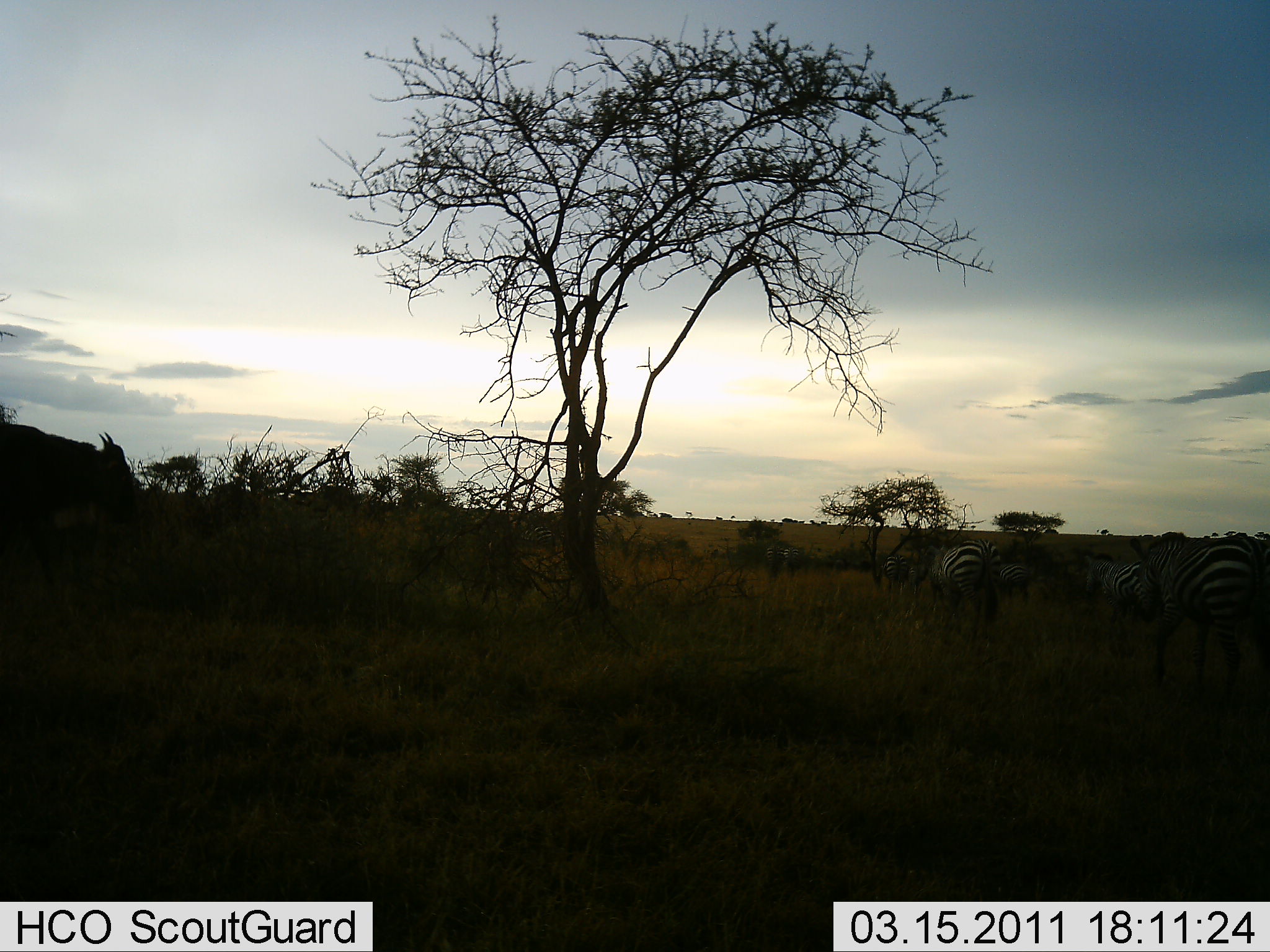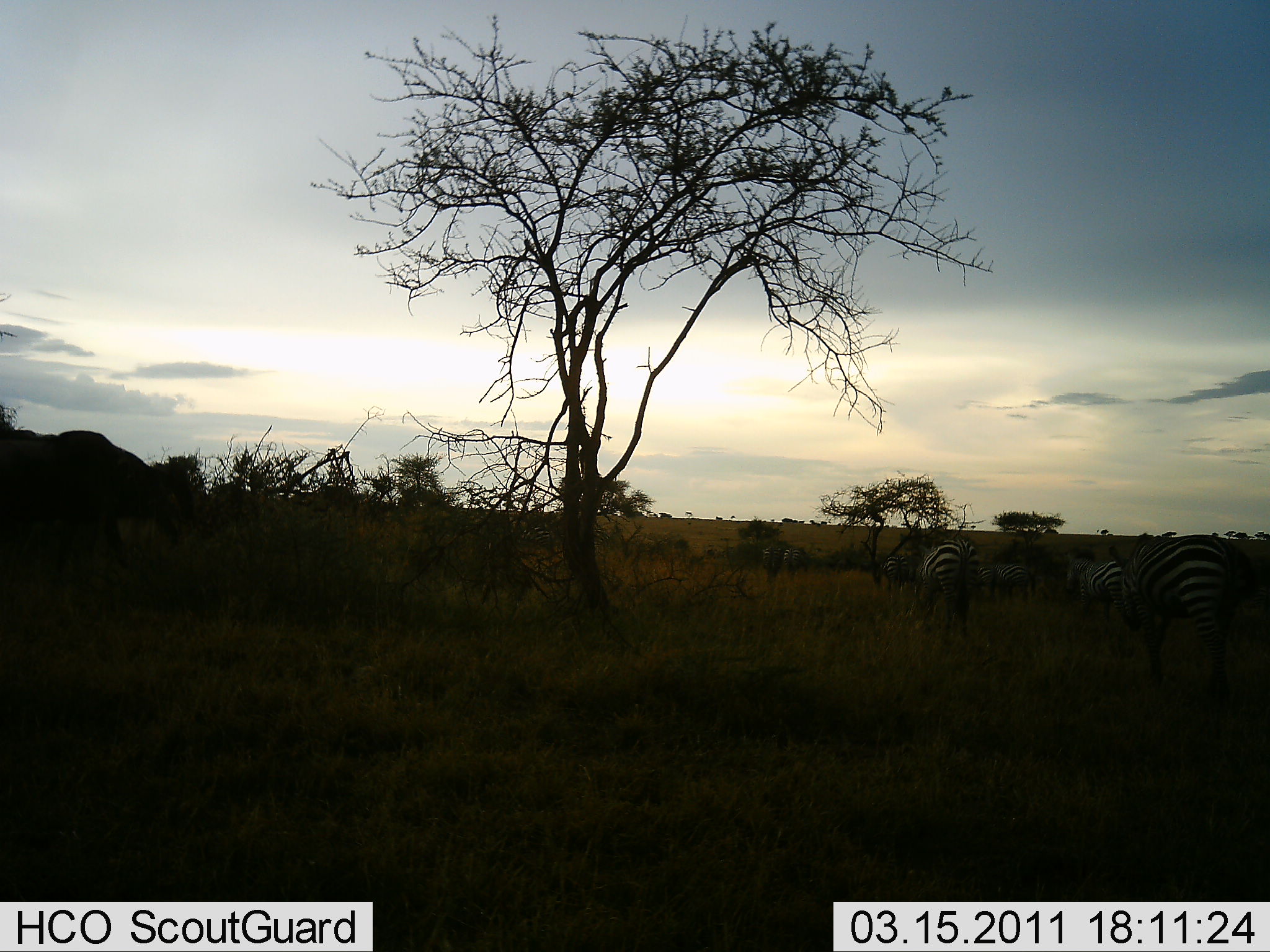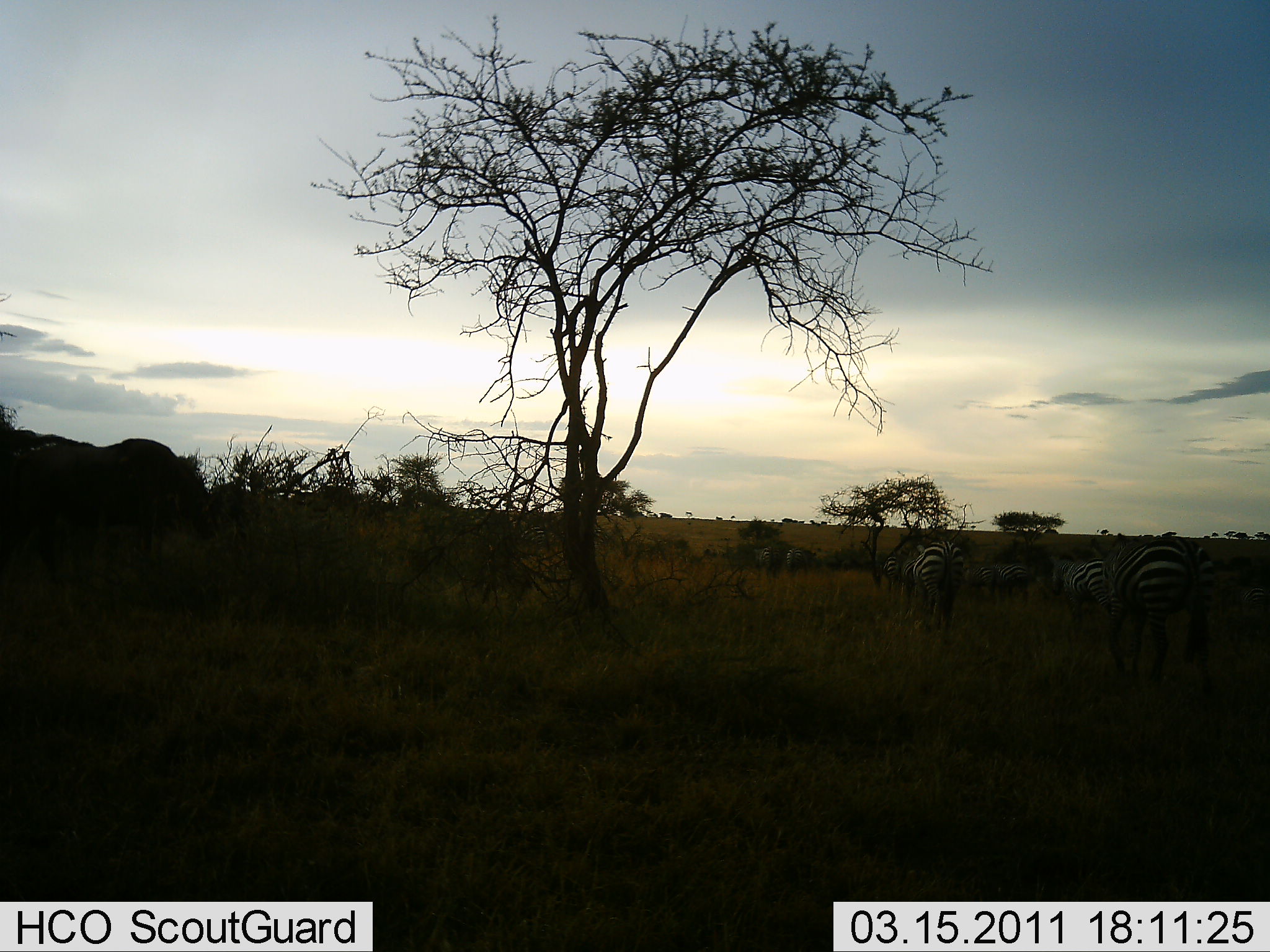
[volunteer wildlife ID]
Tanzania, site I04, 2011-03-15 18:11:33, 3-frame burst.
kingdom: Animalia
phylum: Chordata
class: Mammalia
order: Artiodactyla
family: Bovidae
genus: Connochaetes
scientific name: Connochaetes taurinus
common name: blue wildebeest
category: wildebeest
Wildebeest (blue wildebeest) (Connochaetes taurinus), count 1. Behavior (volunteer vote fractions): standing 17%, resting 0%, moving 67%, interacting 0%. Young present (vote fraction): 0%. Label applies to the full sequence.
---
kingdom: Animalia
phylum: Chordata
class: Mammalia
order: Perissodactyla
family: Equidae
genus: Equus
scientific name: Equus quagga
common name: plains zebra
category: zebra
Zebra (plains zebra) (Equus quagga), count 3. Behavior (volunteer vote fractions): standing 0%, resting 9%, moving 82%, interacting 0%. Young present (vote fraction): 0%. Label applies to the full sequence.